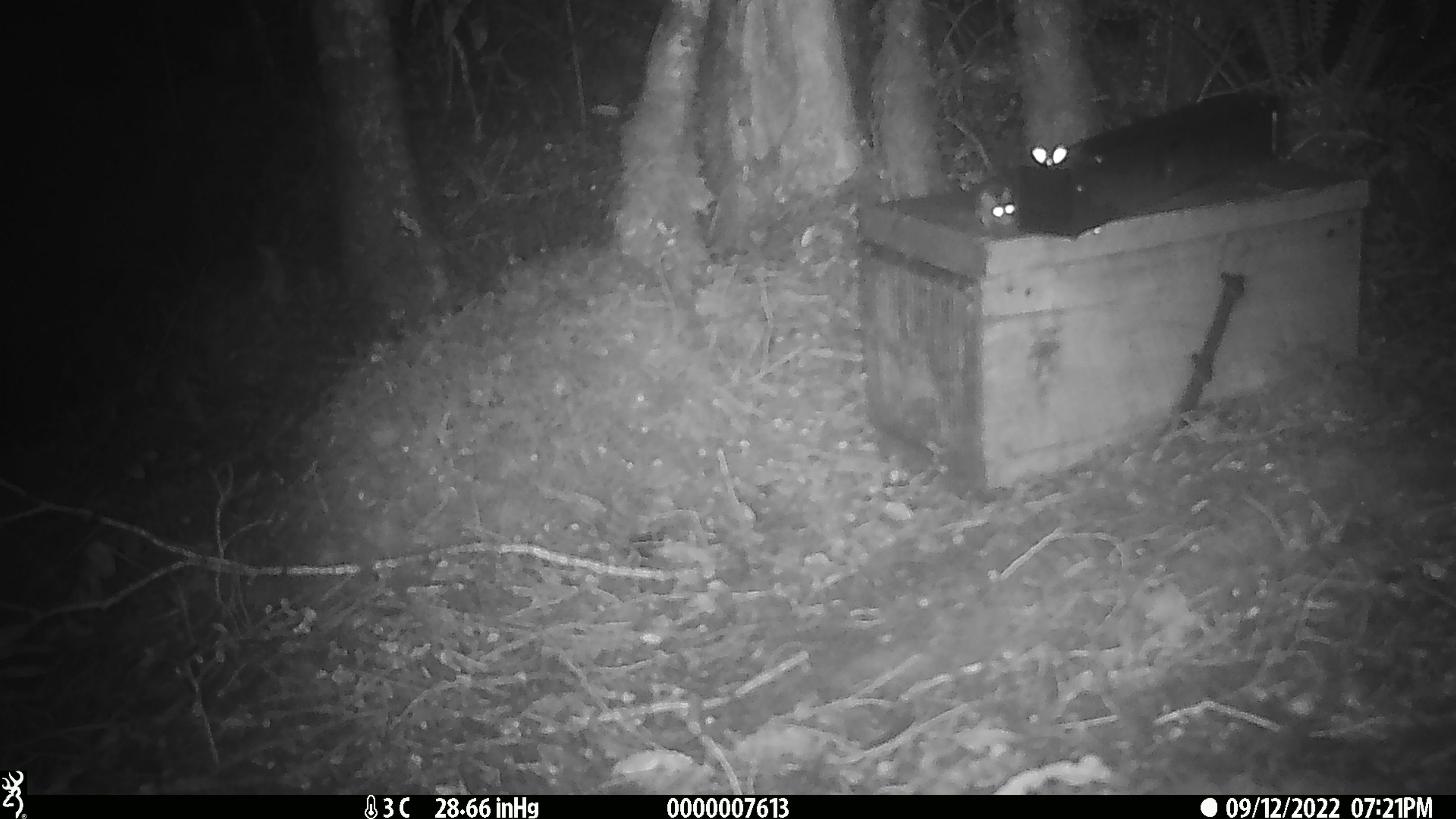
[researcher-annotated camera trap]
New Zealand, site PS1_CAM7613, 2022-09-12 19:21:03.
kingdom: Animalia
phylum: Chordata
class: Mammalia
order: Rodentia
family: Muridae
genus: Mus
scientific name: Mus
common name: mouse